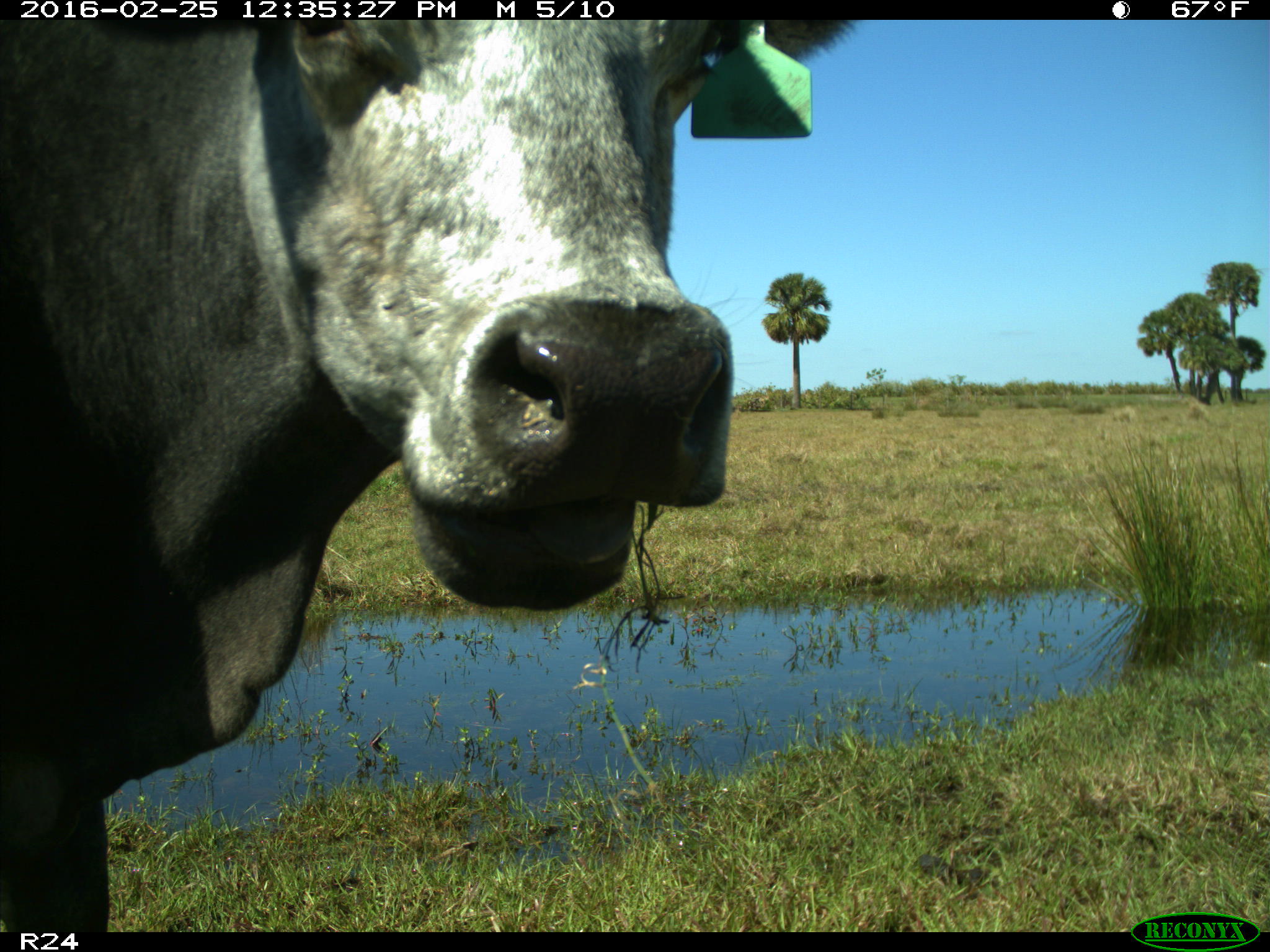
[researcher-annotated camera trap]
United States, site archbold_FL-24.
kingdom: Animalia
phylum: Chordata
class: Mammalia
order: Artiodactyla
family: Bovidae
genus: Bos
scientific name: Bos taurus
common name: domestic cow